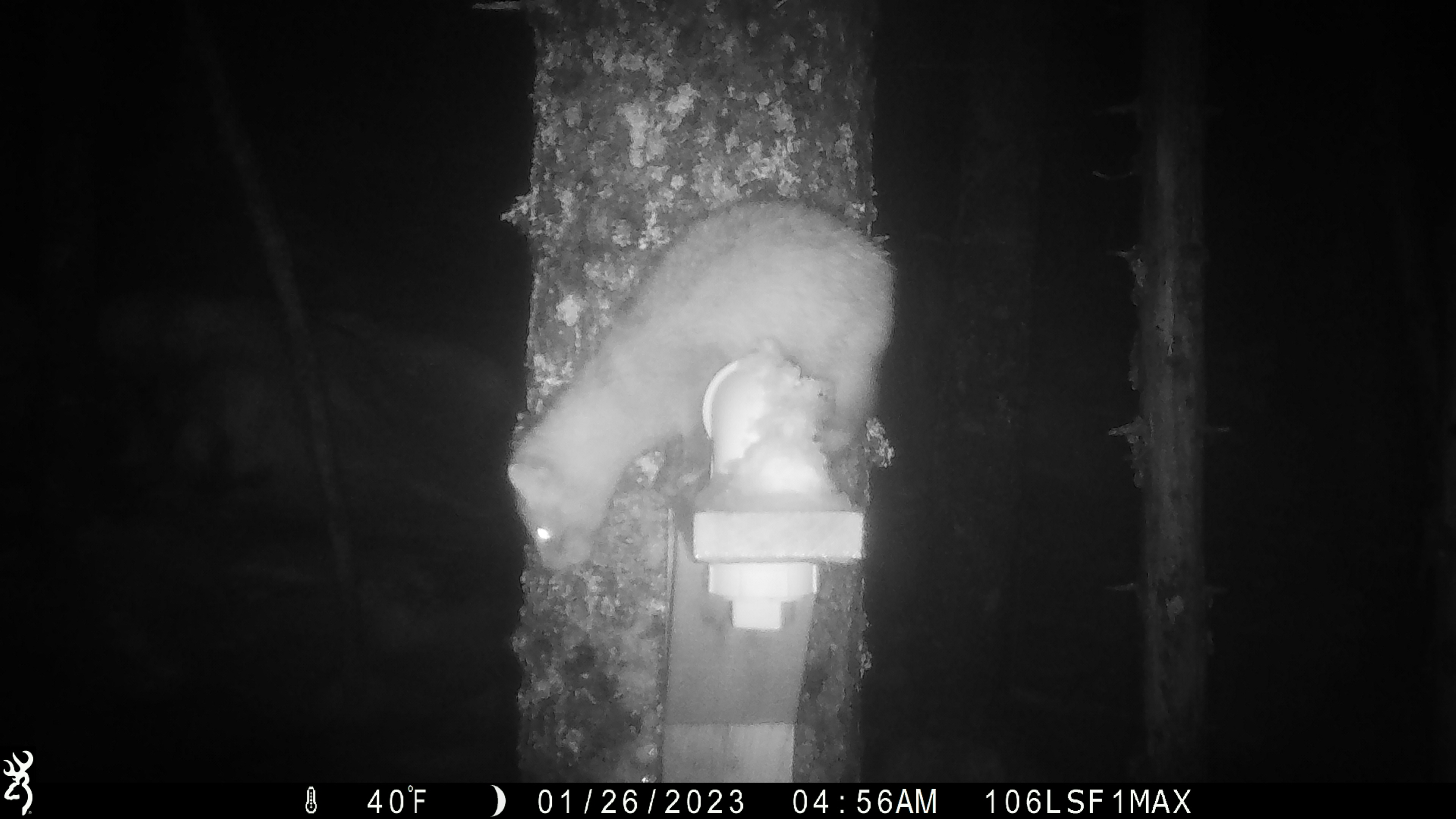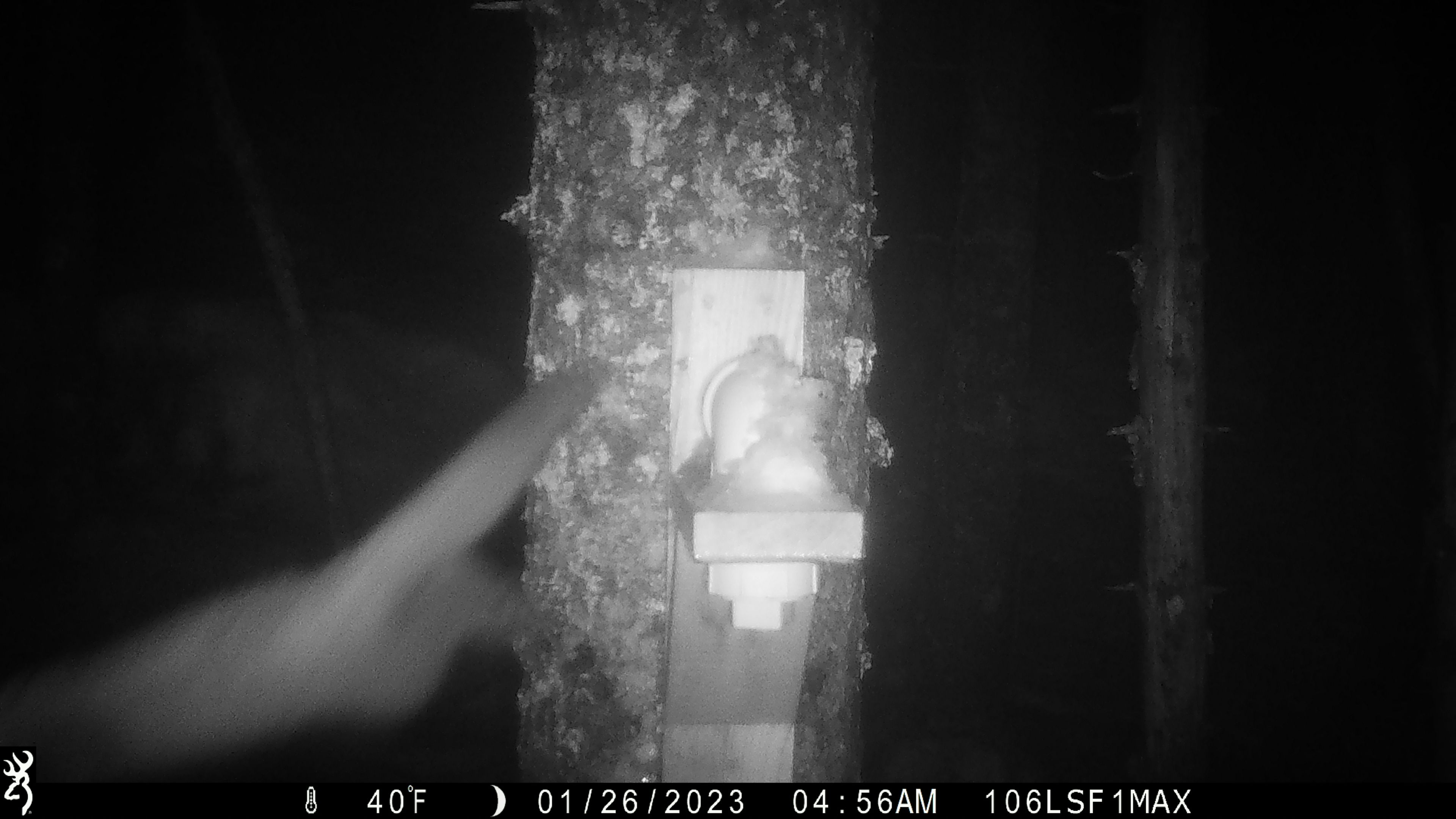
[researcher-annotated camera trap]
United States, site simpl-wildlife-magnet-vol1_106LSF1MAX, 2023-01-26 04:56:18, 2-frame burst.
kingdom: Animalia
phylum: Chordata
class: Mammalia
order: Carnivora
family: Mustelidae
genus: Martes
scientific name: Martes americana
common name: american marten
American marten (Martes americana).